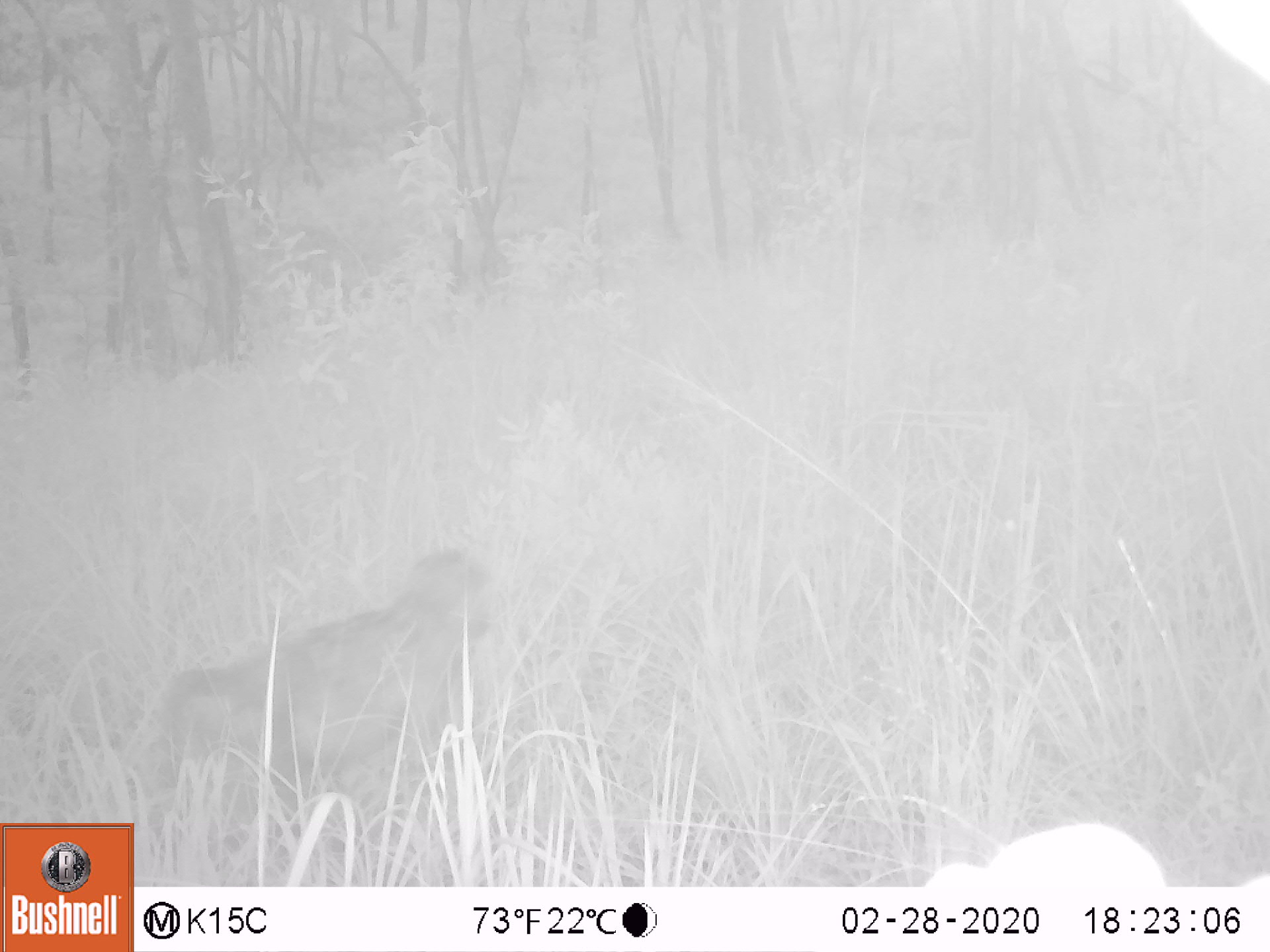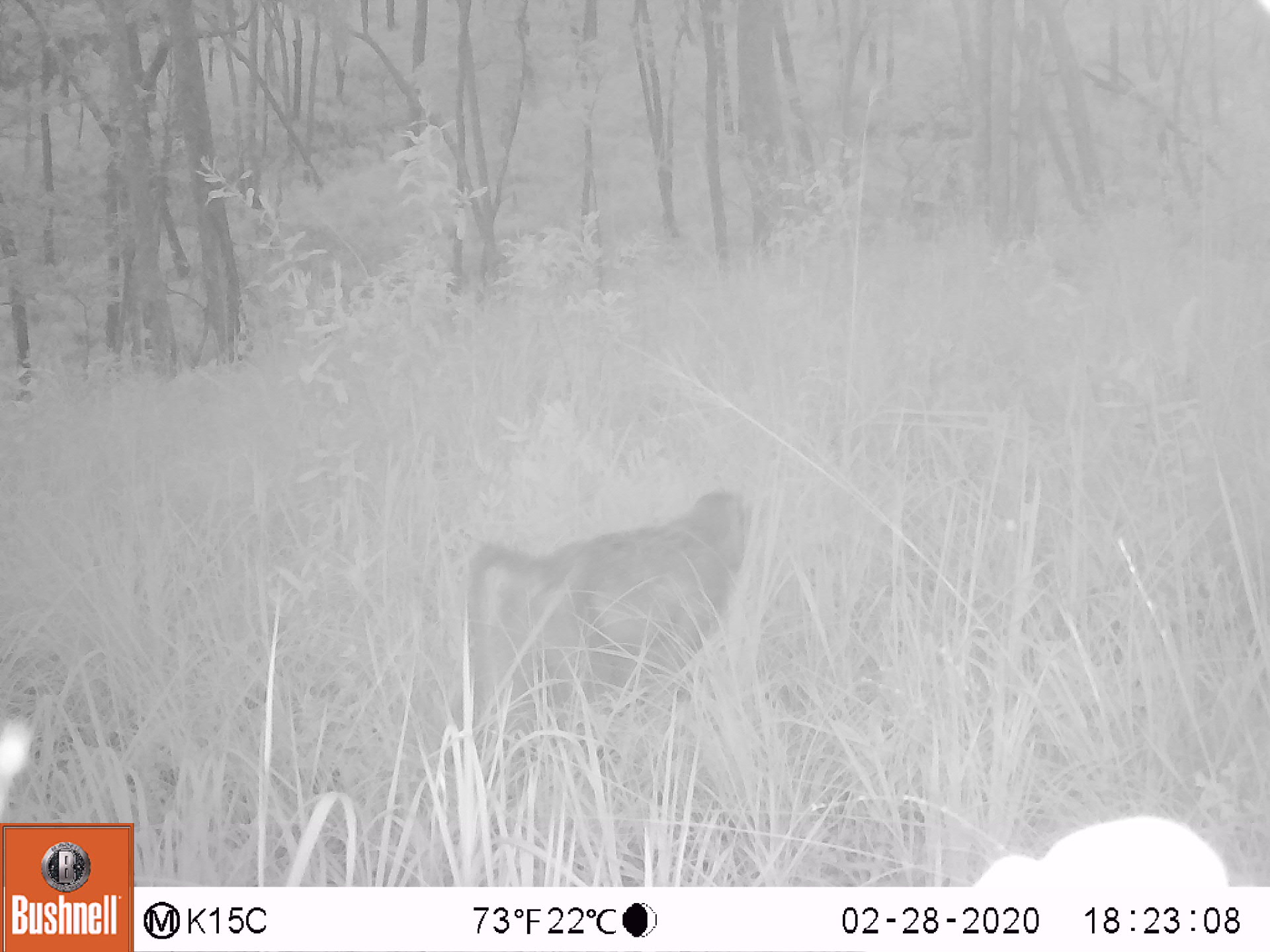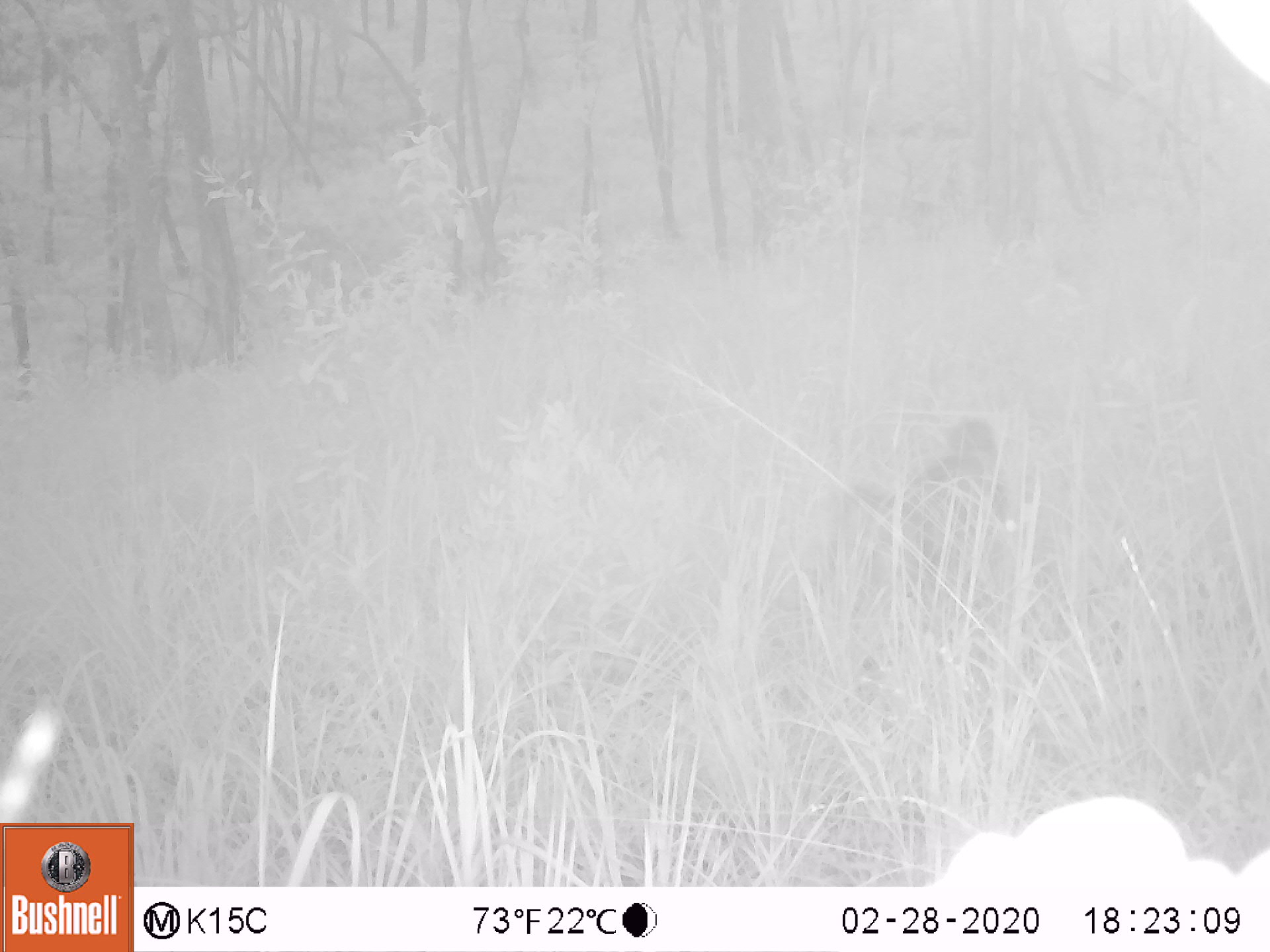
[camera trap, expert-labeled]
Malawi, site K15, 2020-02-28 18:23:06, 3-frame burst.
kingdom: Animalia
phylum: Chordata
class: Mammalia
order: Primates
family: Cercopithecidae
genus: Papio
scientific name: Papio cynocephalus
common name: yellow baboon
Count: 1.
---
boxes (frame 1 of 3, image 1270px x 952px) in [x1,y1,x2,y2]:
yellow baboon: [135,543,501,818]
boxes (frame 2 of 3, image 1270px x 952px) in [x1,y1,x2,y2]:
yellow baboon: [452,483,754,747]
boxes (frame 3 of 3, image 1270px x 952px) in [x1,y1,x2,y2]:
yellow baboon: [833,409,1018,590]